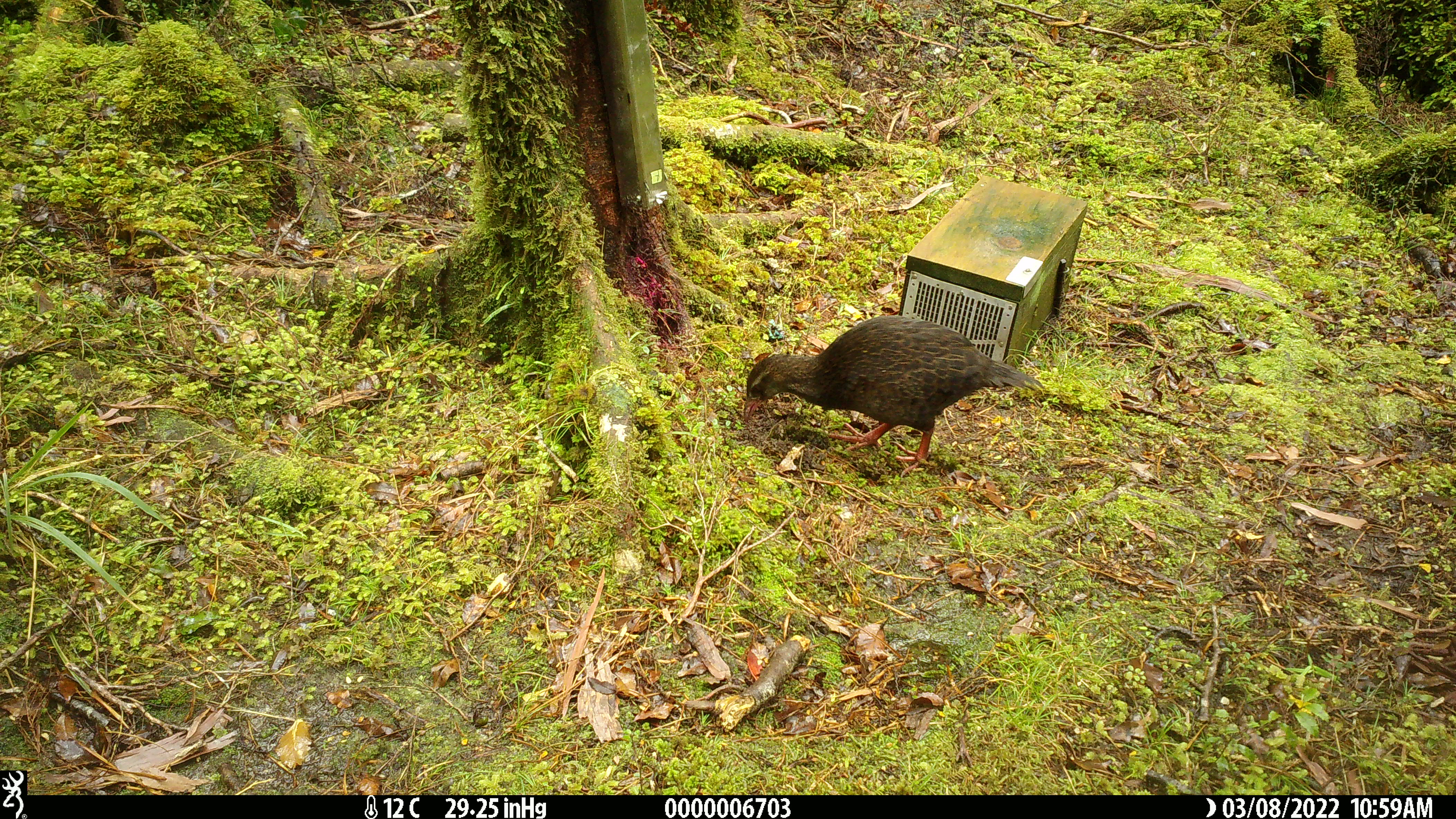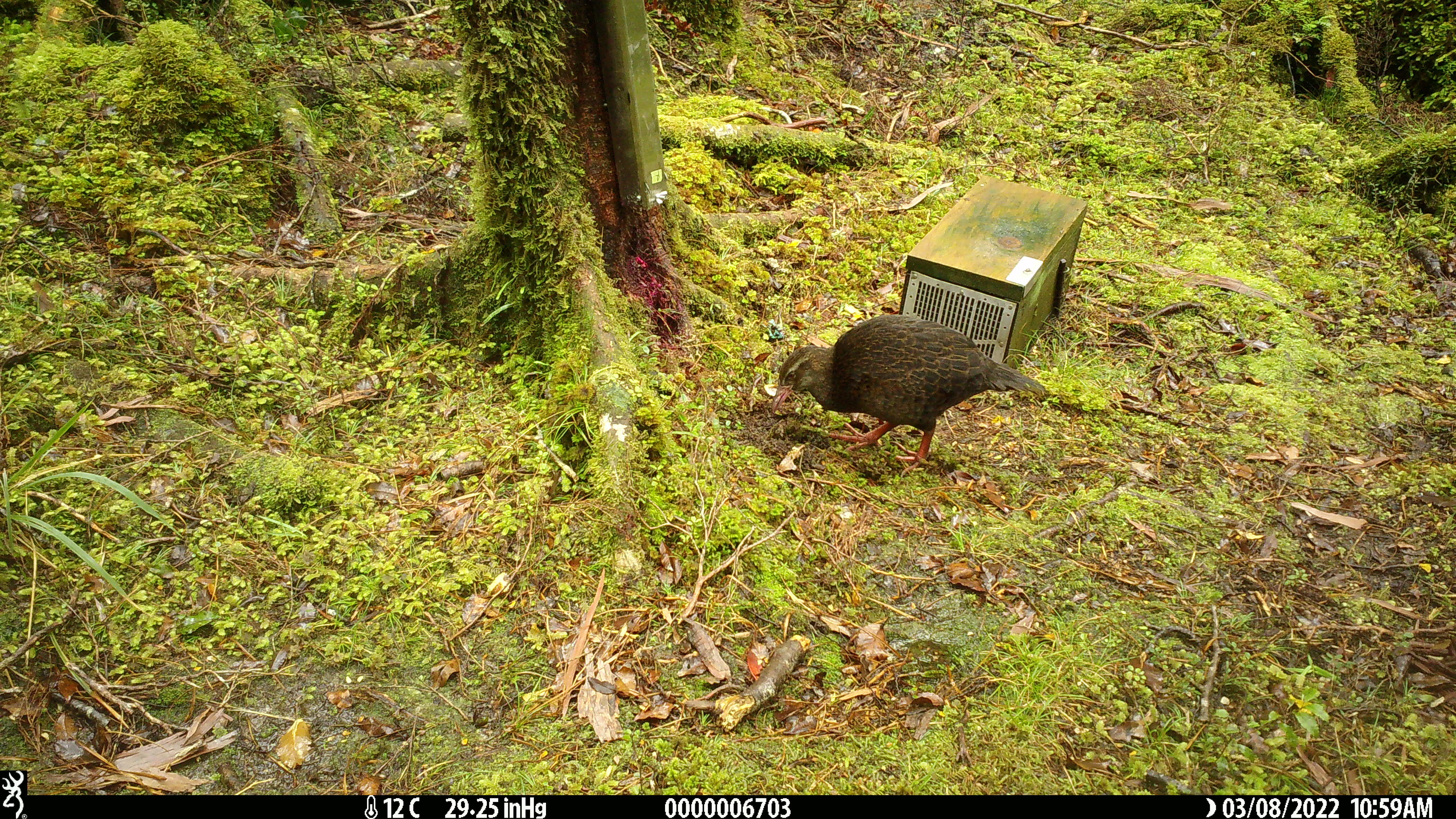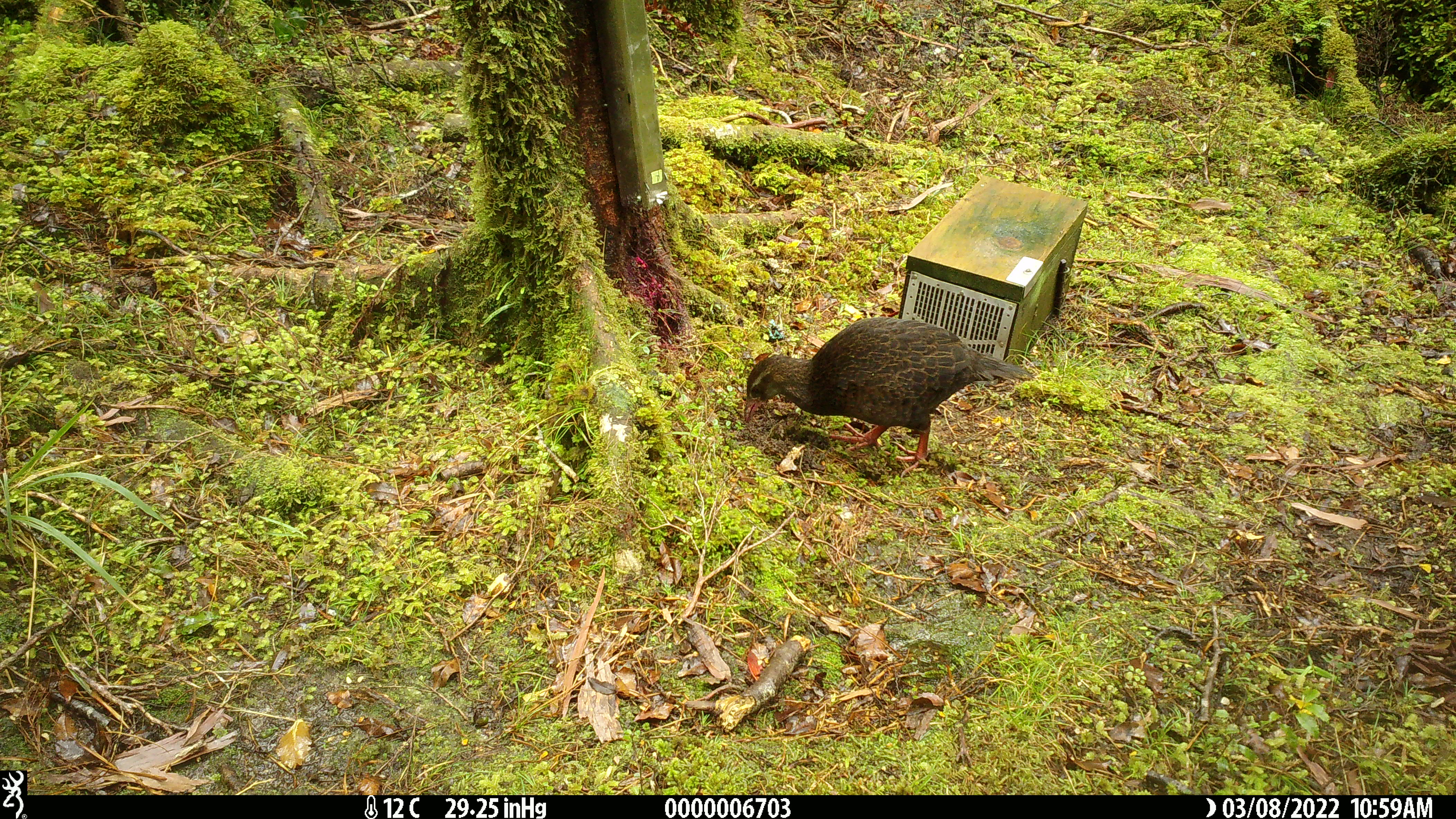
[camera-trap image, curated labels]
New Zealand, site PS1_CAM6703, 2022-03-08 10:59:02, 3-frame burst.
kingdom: Animalia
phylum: Chordata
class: Aves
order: Gruiformes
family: Rallidae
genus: Gallirallus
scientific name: Gallirallus australis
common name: weka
Weka (Gallirallus australis).